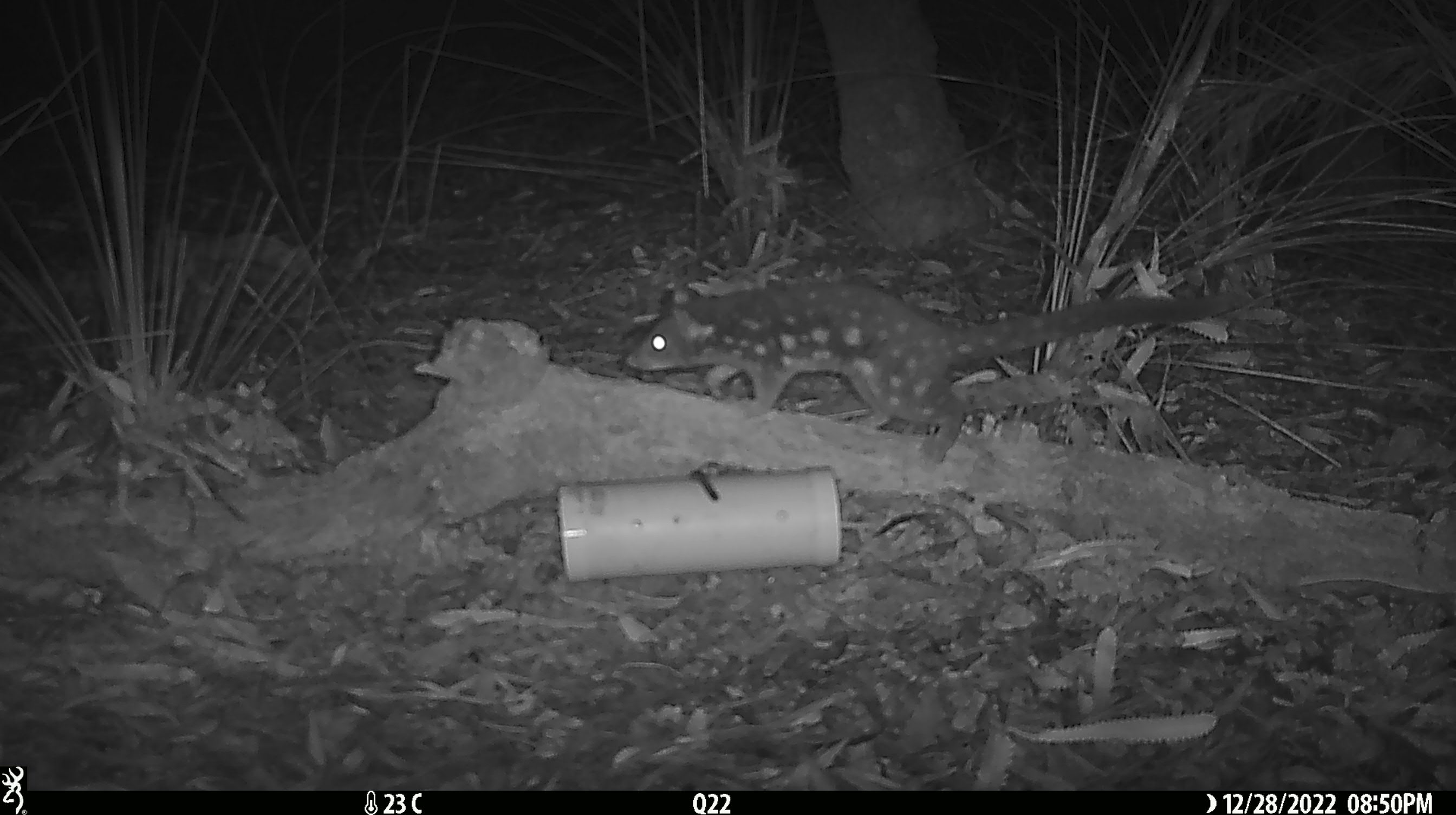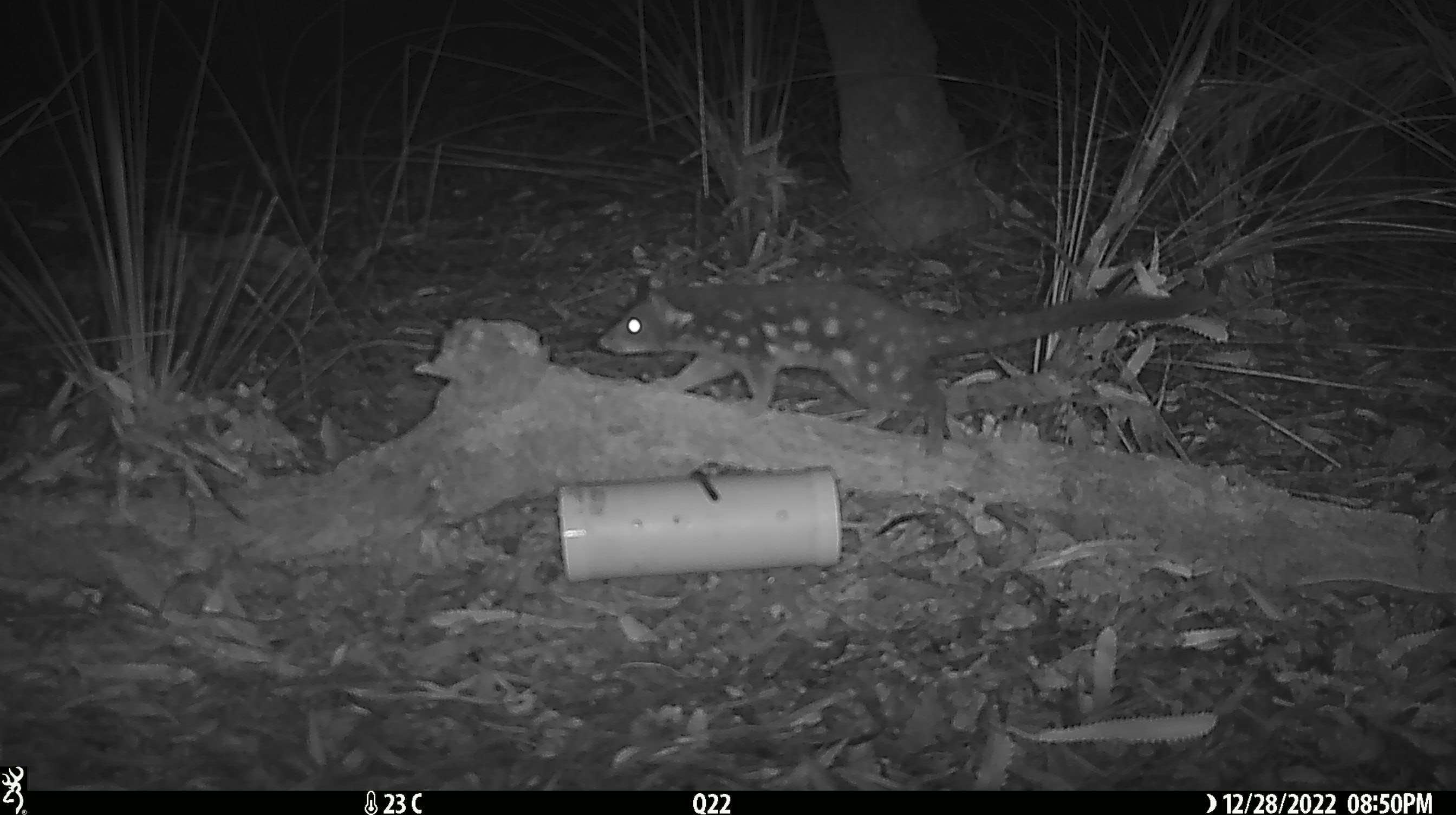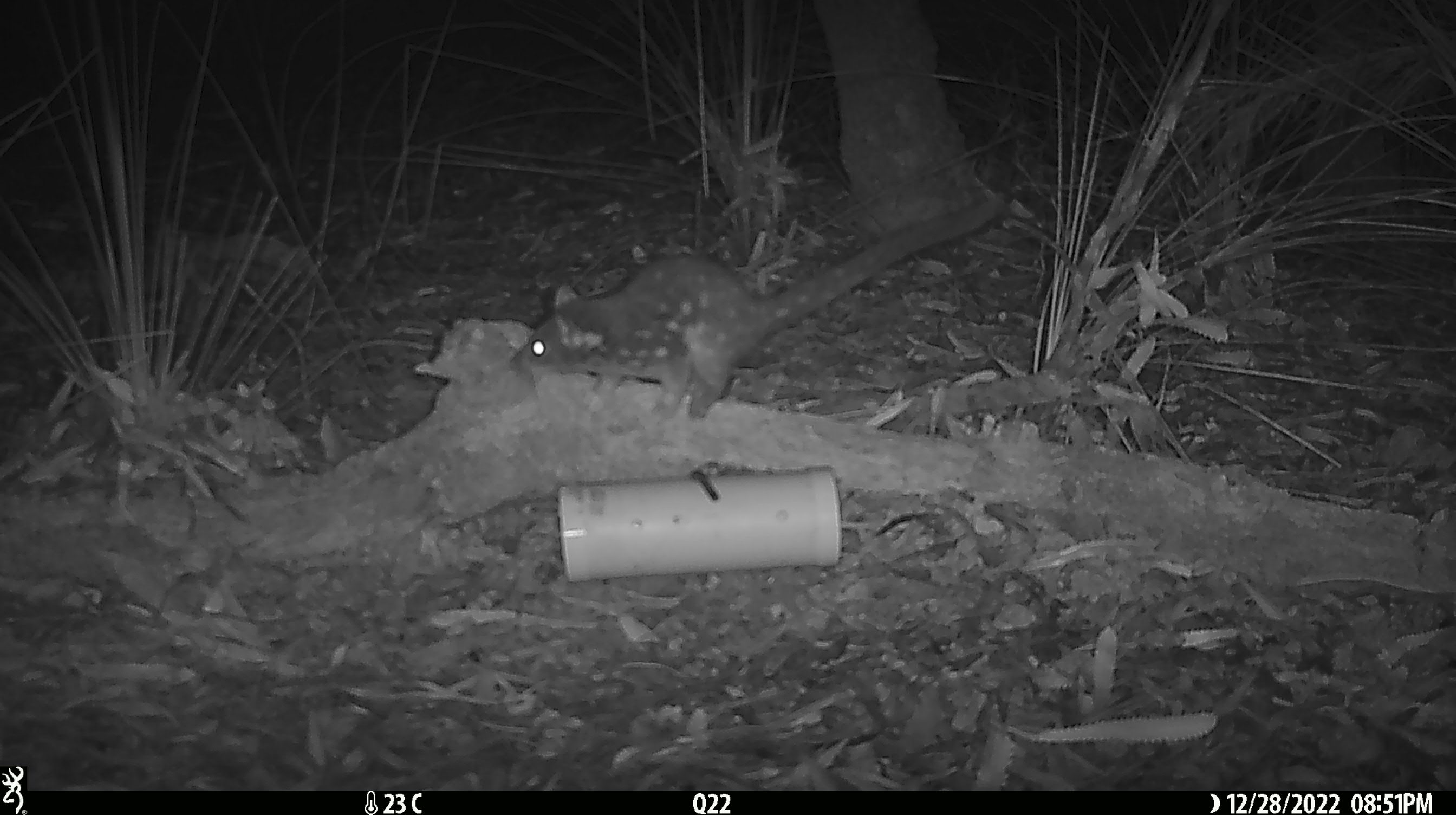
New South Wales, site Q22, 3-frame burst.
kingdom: Animalia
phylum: Chordata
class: Mammalia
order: Dasyuromorphia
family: Dasyuridae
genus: Dasyurus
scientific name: Dasyurus maculatus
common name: spotted-tailed quoll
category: quoll